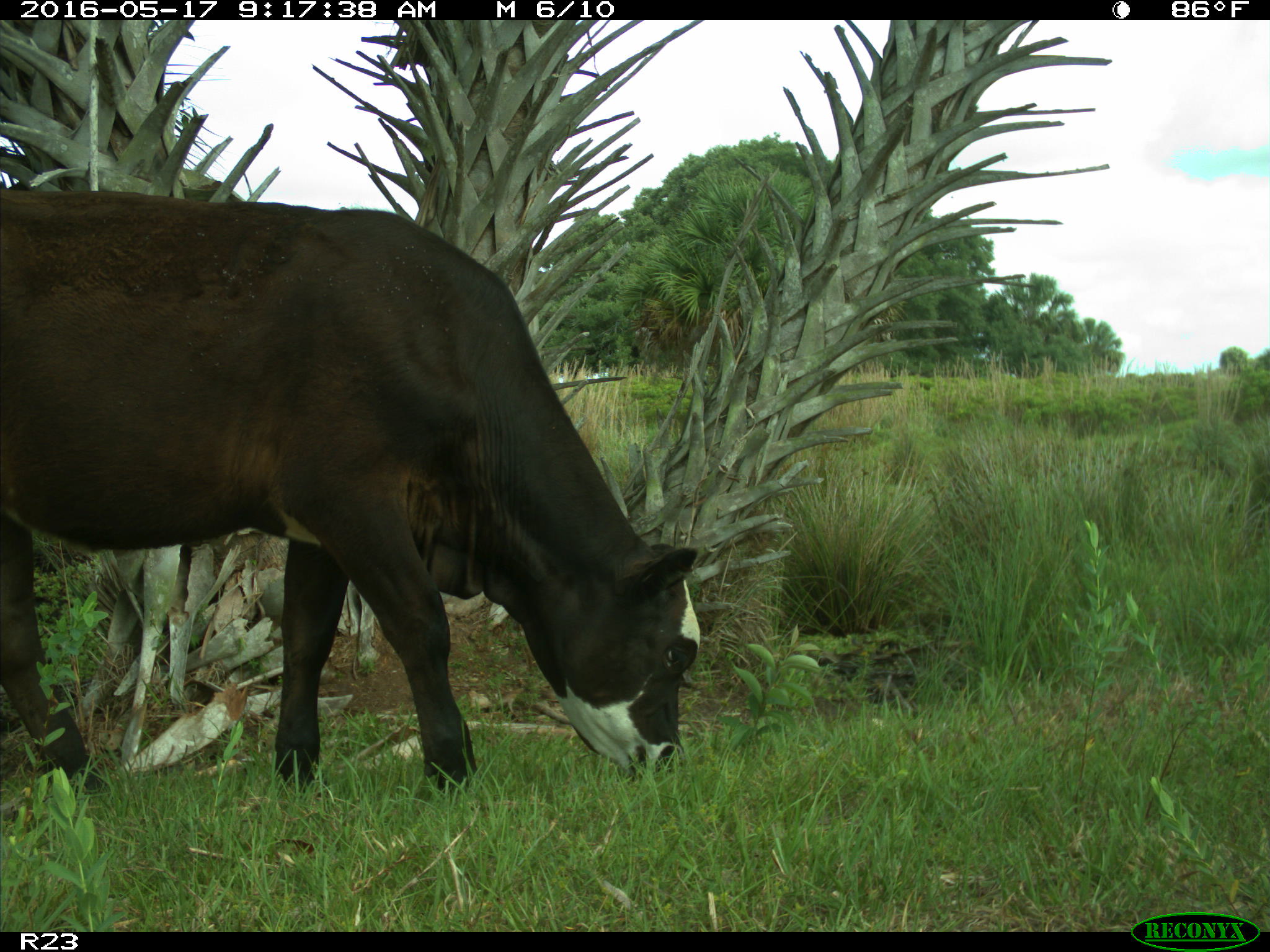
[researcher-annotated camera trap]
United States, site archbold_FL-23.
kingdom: Animalia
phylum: Chordata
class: Mammalia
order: Artiodactyla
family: Bovidae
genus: Bos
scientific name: Bos taurus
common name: domestic cow